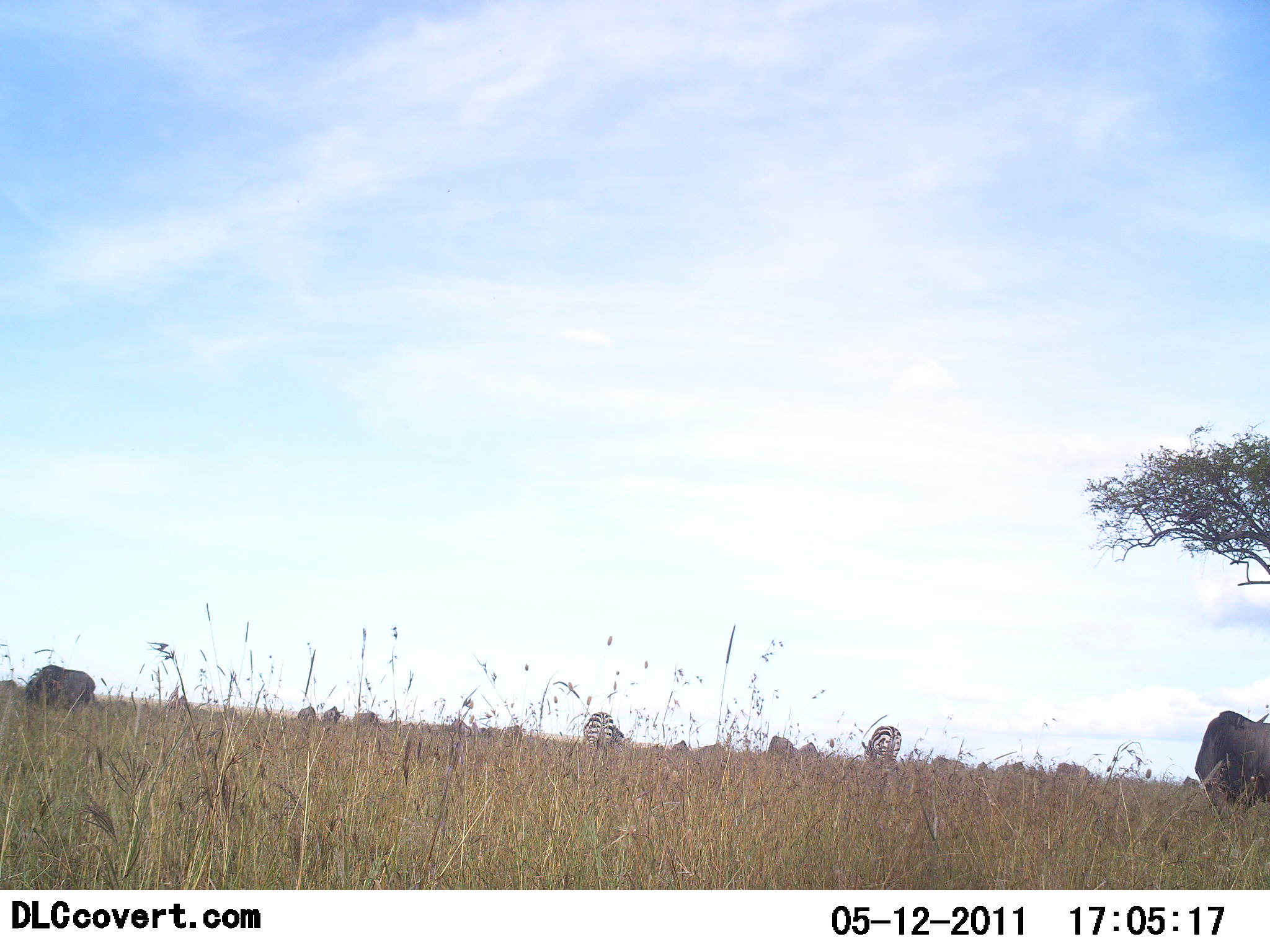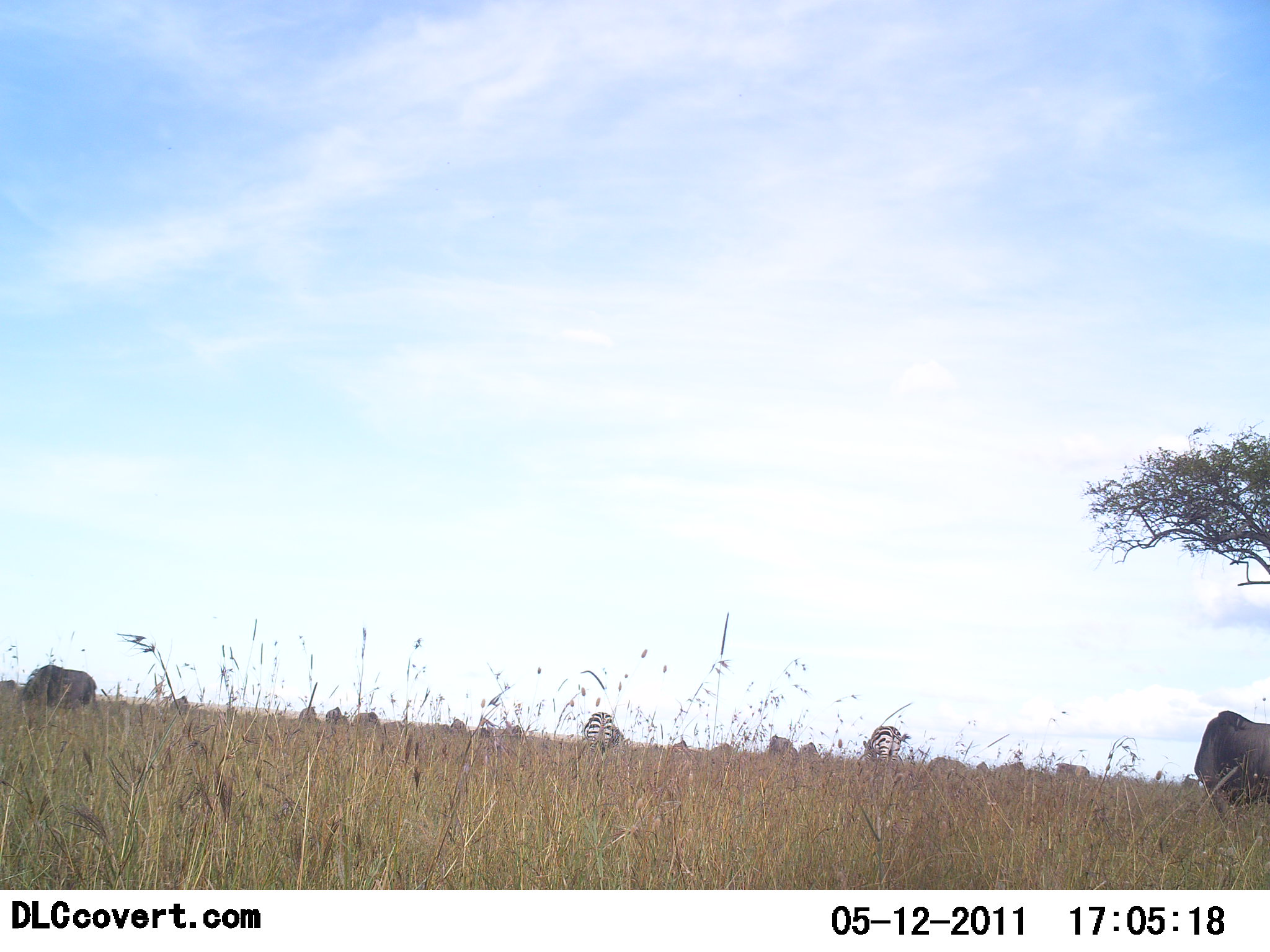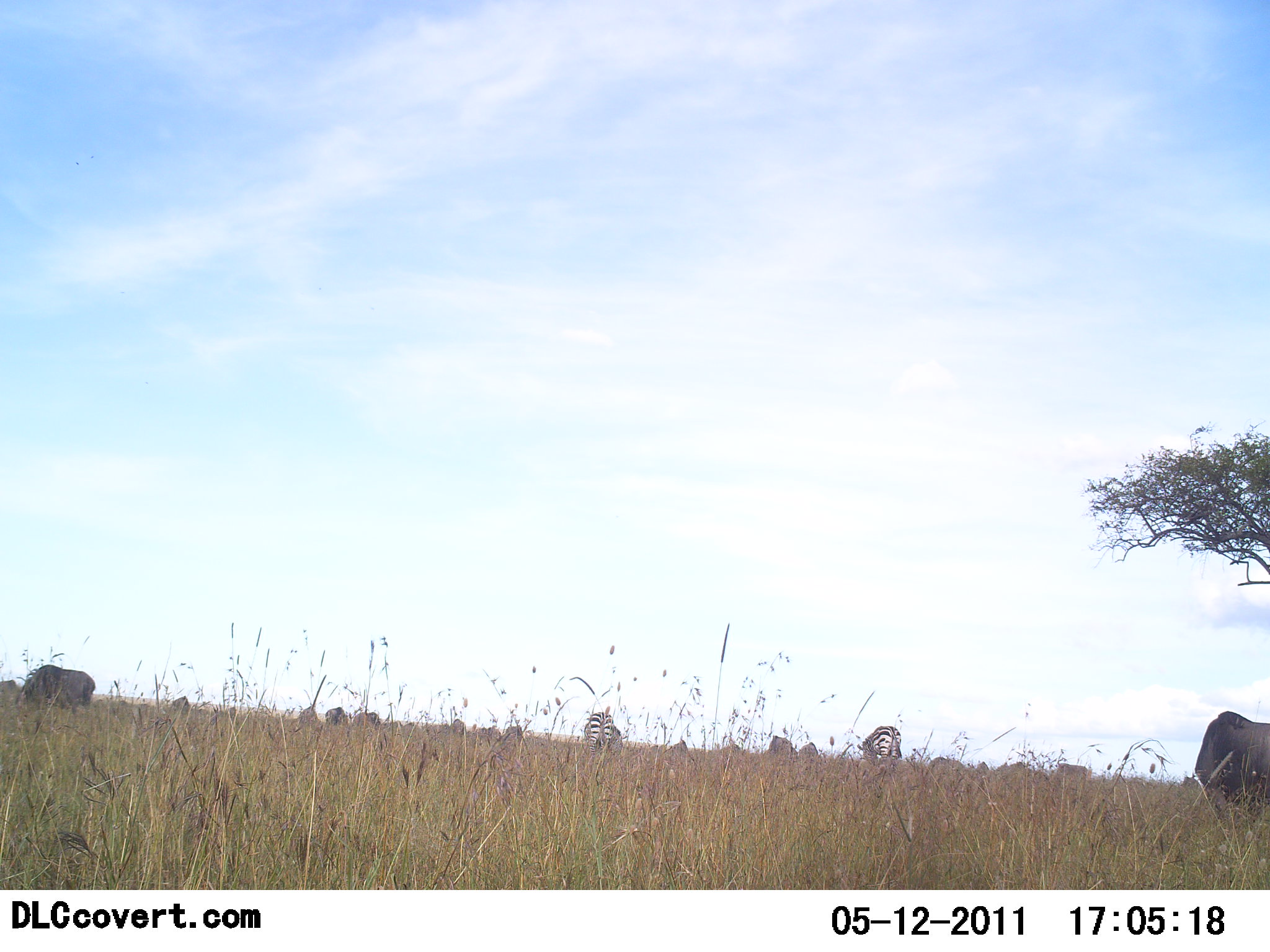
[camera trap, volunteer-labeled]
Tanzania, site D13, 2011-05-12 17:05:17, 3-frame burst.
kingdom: Animalia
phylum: Chordata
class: Mammalia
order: Artiodactyla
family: Bovidae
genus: Connochaetes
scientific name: Connochaetes taurinus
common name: blue wildebeest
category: wildebeest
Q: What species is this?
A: Wildebeest (blue wildebeest) (Connochaetes taurinus).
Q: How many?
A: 11-50.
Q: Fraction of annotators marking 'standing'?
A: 29%.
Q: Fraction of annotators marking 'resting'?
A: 0%.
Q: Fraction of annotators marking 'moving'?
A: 0%.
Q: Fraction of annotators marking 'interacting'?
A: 0%.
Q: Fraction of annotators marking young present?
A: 0%.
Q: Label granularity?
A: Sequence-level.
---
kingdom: Animalia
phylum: Chordata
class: Mammalia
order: Perissodactyla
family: Equidae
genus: Equus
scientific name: Equus quagga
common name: plains zebra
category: zebra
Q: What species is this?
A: Zebra (plains zebra) (Equus quagga).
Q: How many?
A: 2.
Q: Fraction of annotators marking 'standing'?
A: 54%.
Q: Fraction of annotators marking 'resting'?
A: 0%.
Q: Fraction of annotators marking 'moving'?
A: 0%.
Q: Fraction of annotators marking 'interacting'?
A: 8%.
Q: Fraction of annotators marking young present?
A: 0%.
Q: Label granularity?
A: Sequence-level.